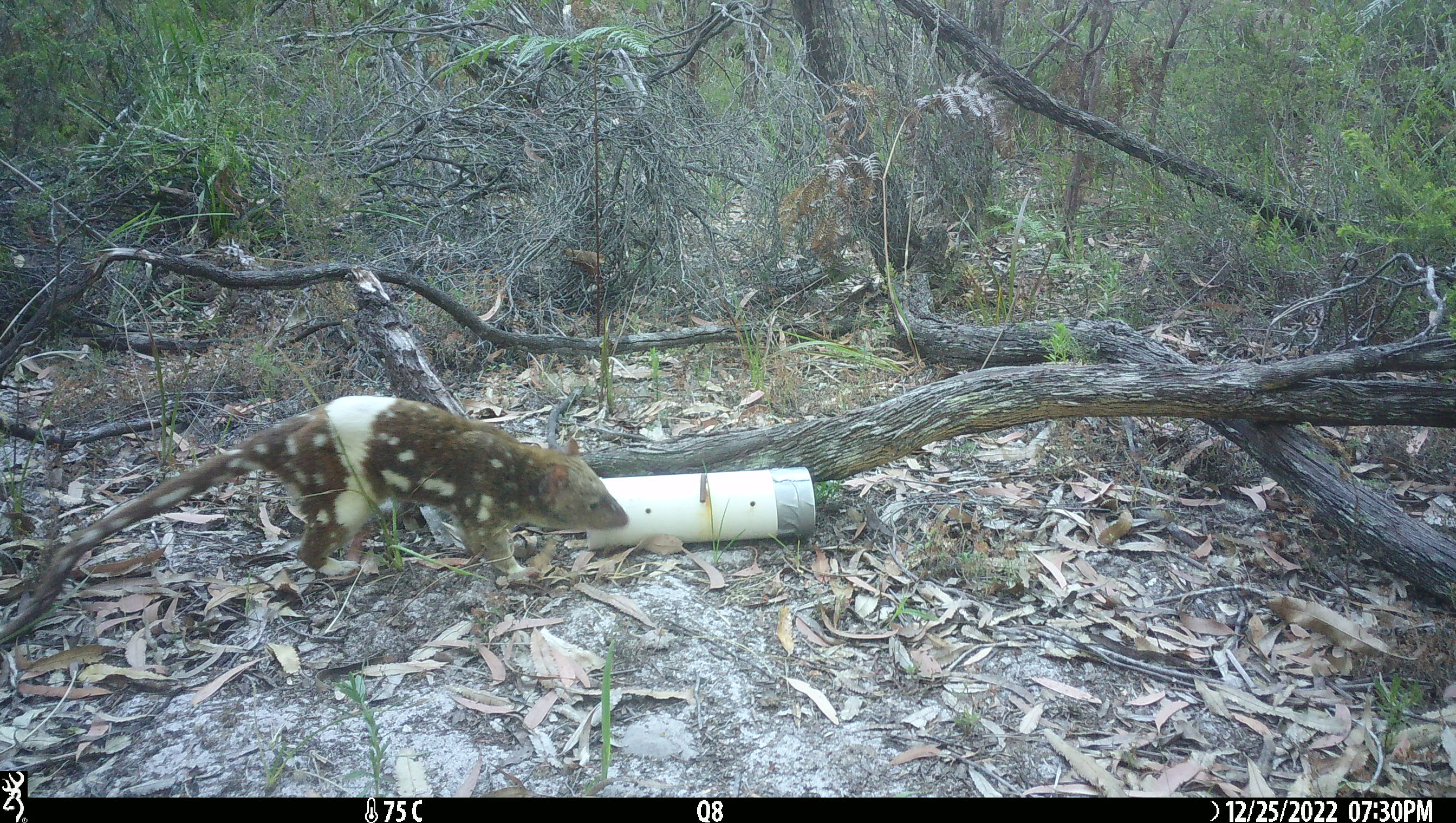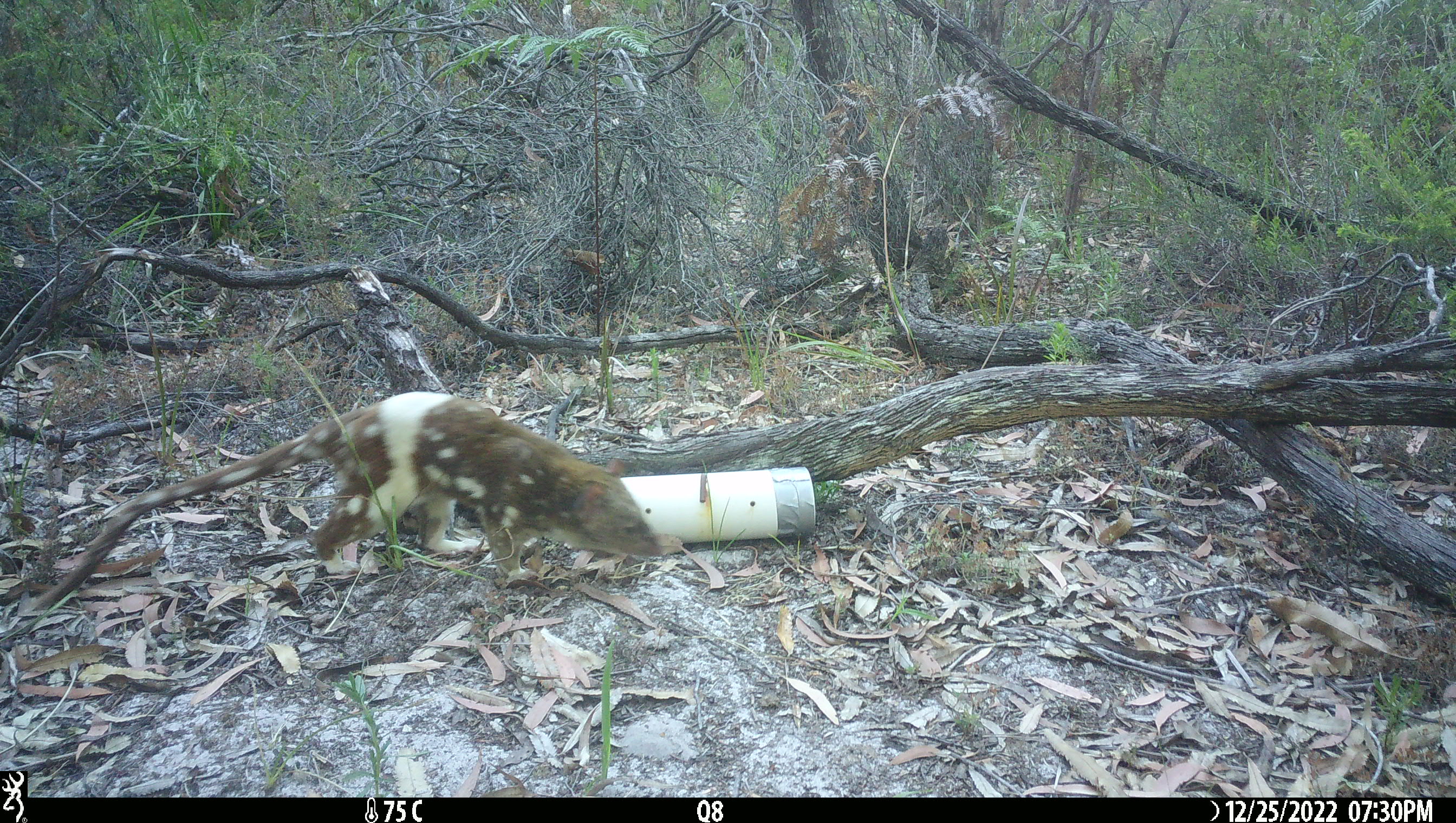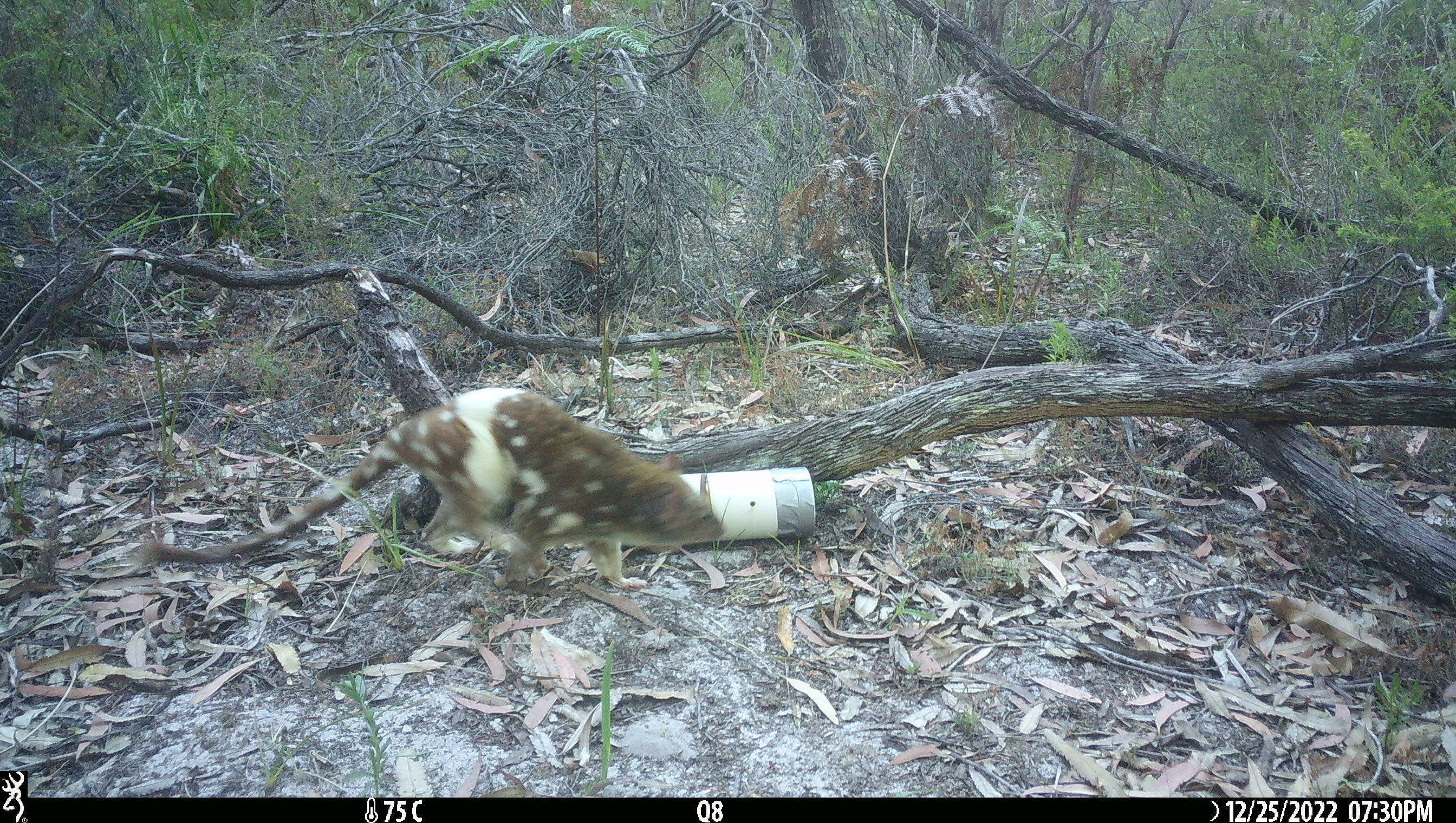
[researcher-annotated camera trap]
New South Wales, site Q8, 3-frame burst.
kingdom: Animalia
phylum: Chordata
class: Mammalia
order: Dasyuromorphia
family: Dasyuridae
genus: Dasyurus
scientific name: Dasyurus maculatus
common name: spotted-tailed quoll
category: quoll